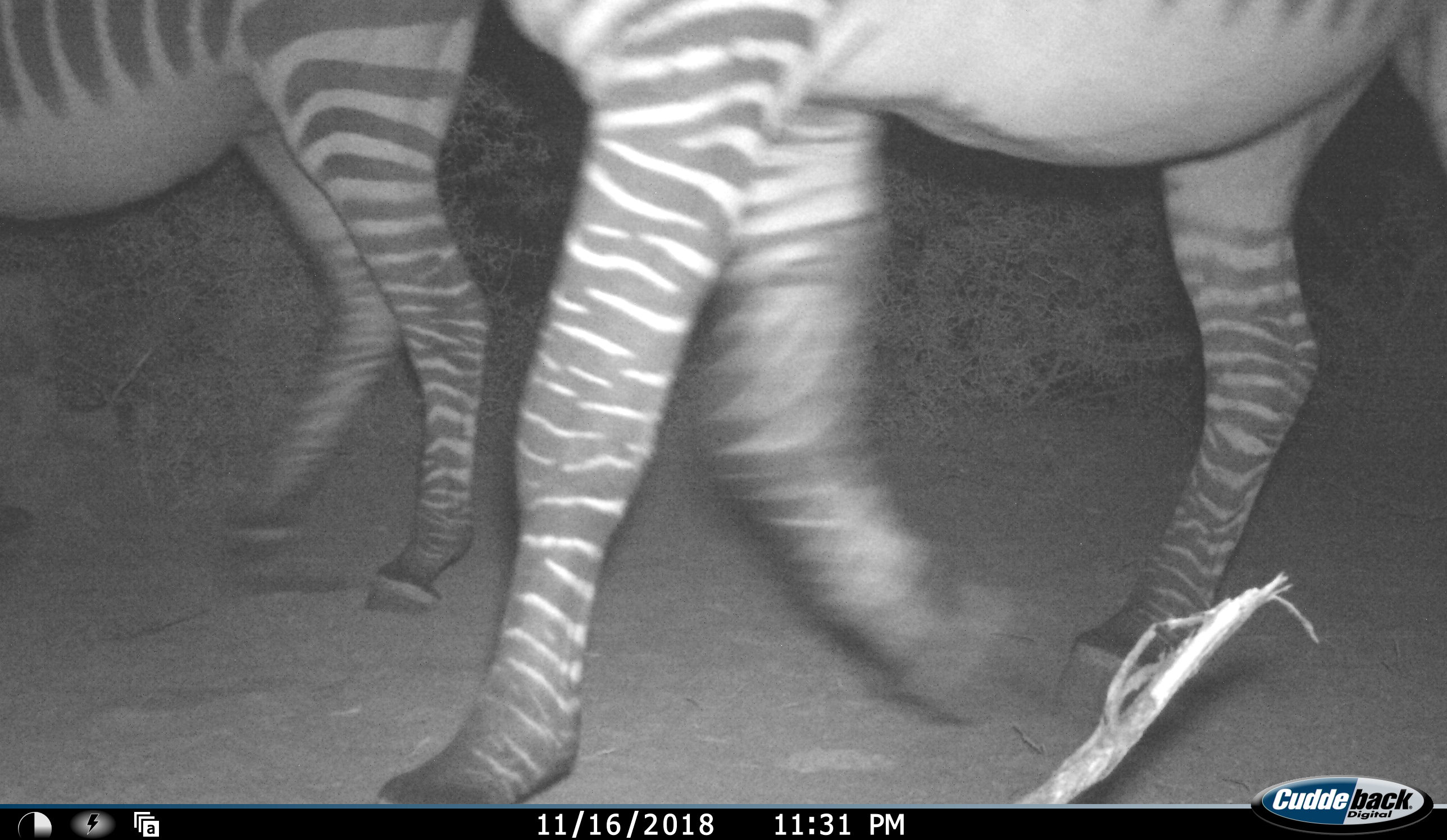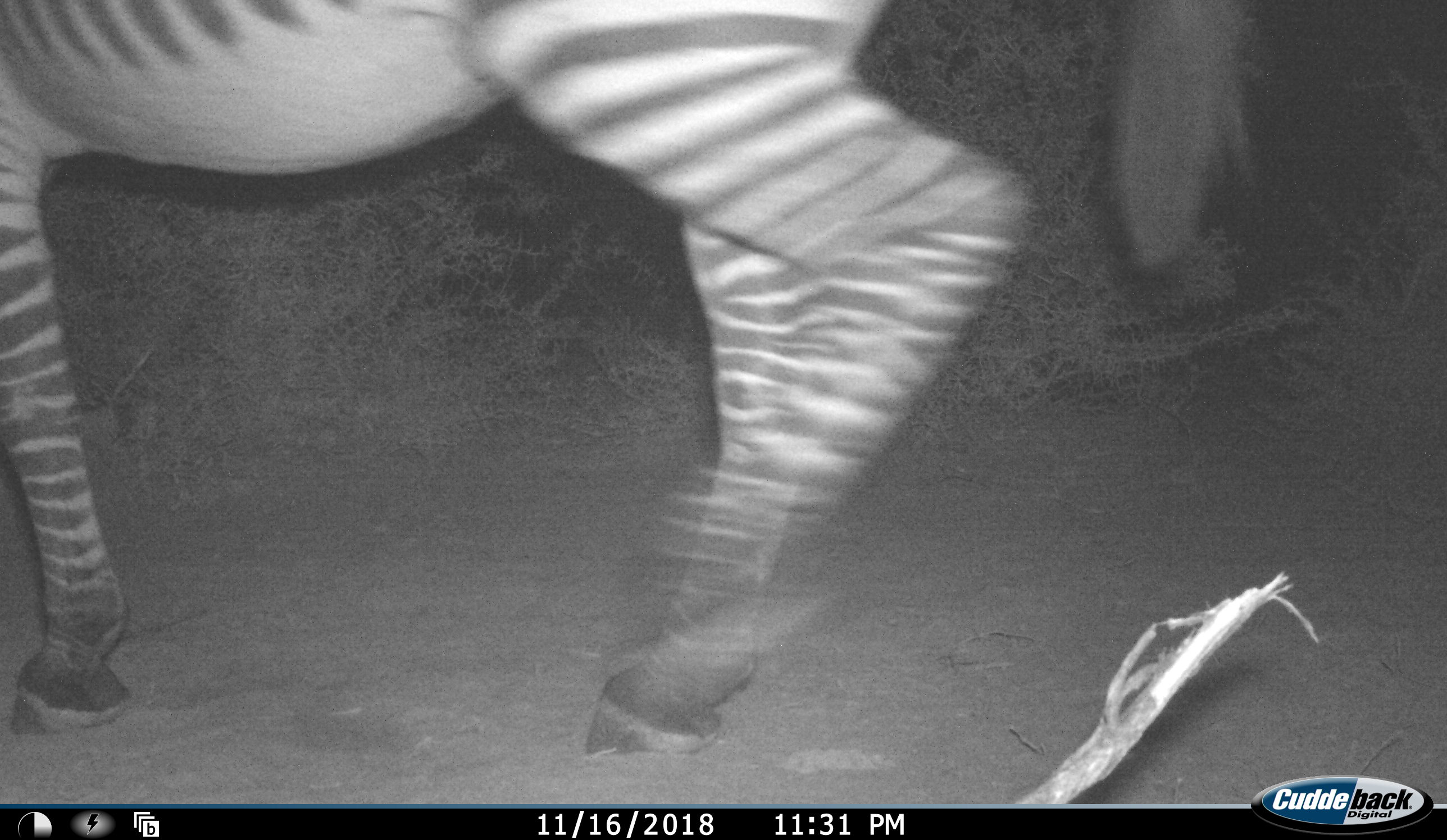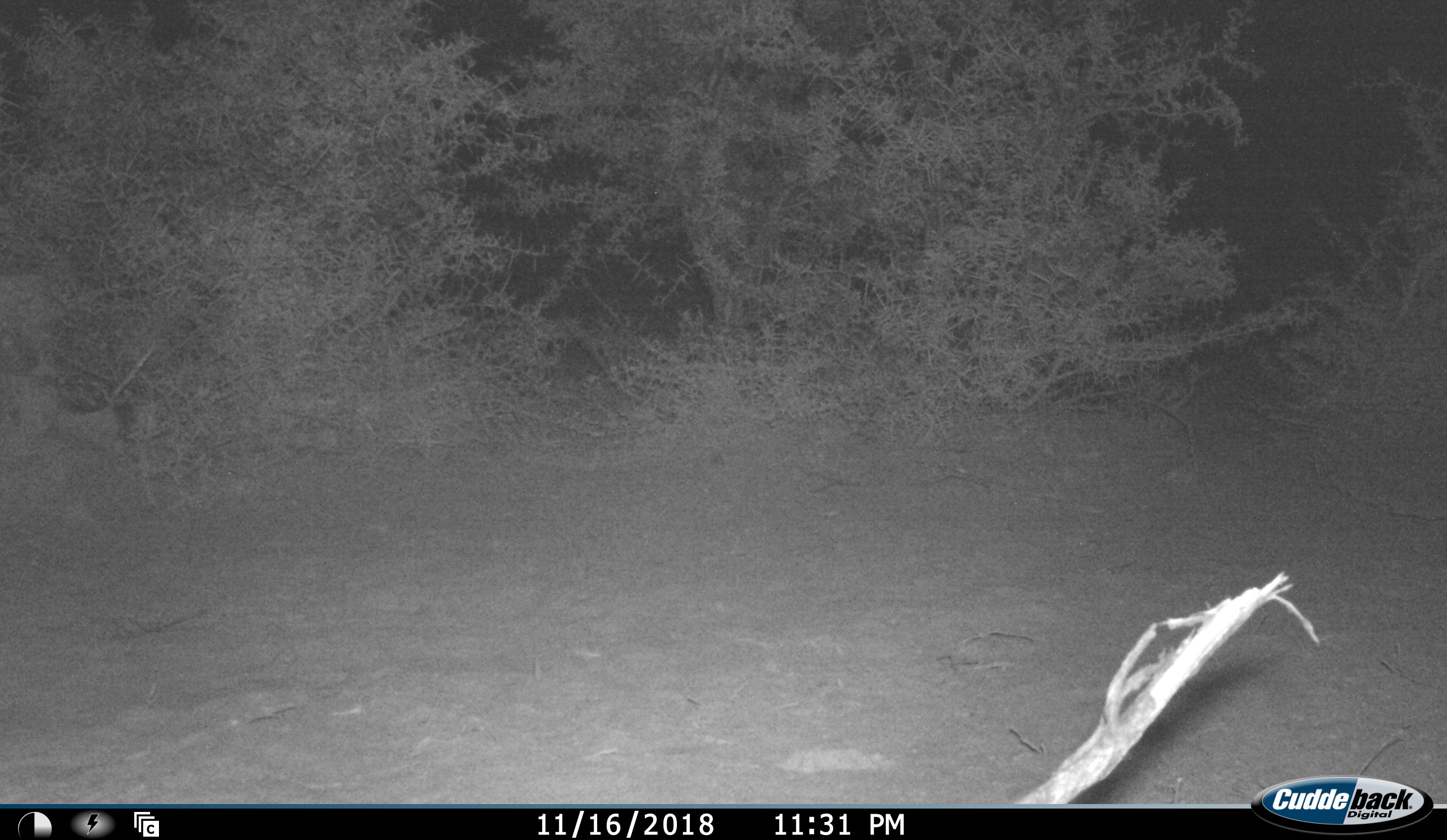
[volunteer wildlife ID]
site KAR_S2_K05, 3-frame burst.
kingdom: Animalia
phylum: Chordata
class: Mammalia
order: Perissodactyla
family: Equidae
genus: Equus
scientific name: Equus zebra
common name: mountain zebra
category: zebramountain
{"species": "zebramountain (mountain zebra) (Equus zebra)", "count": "2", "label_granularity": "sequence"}